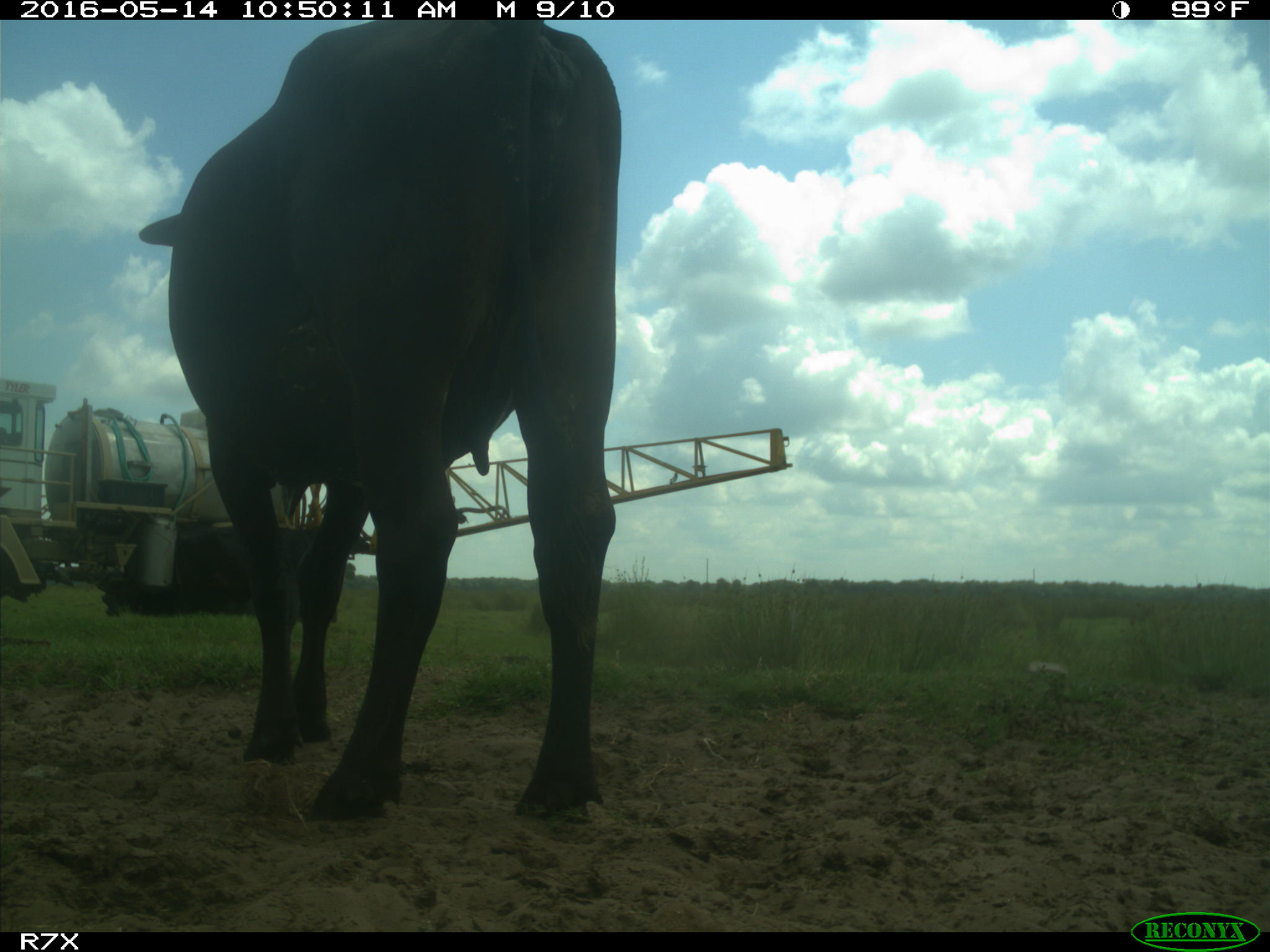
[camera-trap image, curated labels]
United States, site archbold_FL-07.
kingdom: Animalia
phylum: Chordata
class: Mammalia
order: Artiodactyla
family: Bovidae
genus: Bos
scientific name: Bos taurus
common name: domestic cow